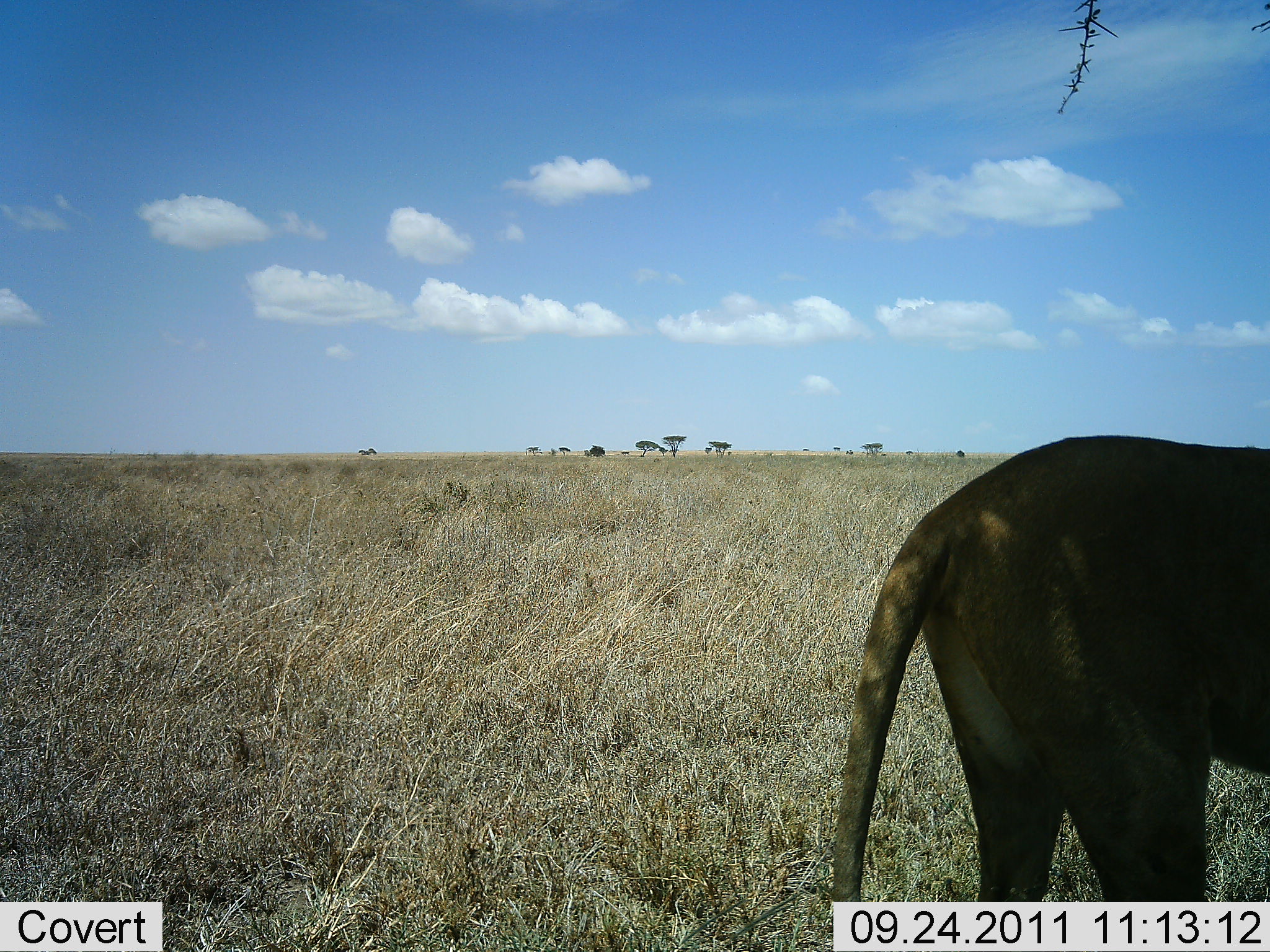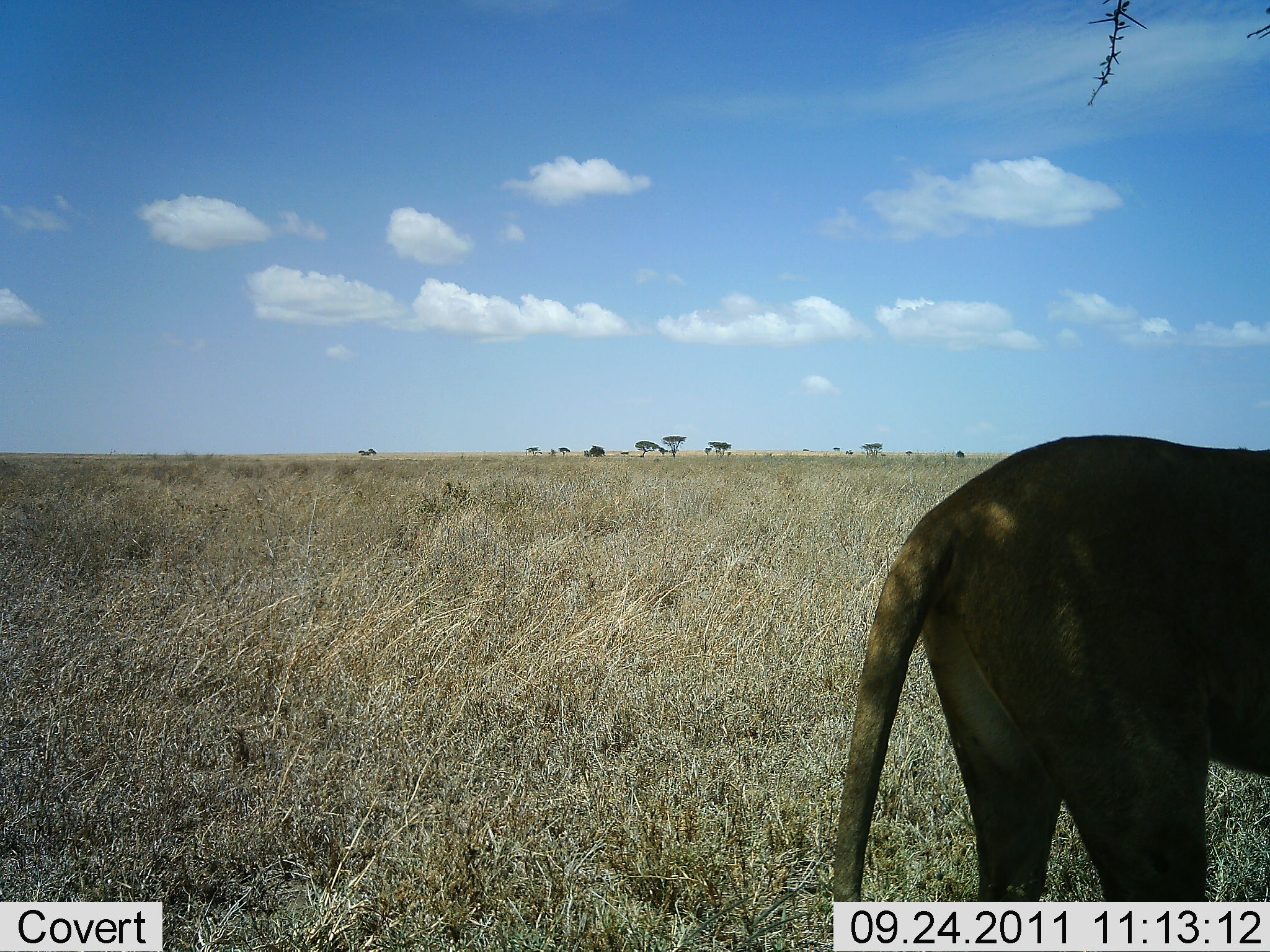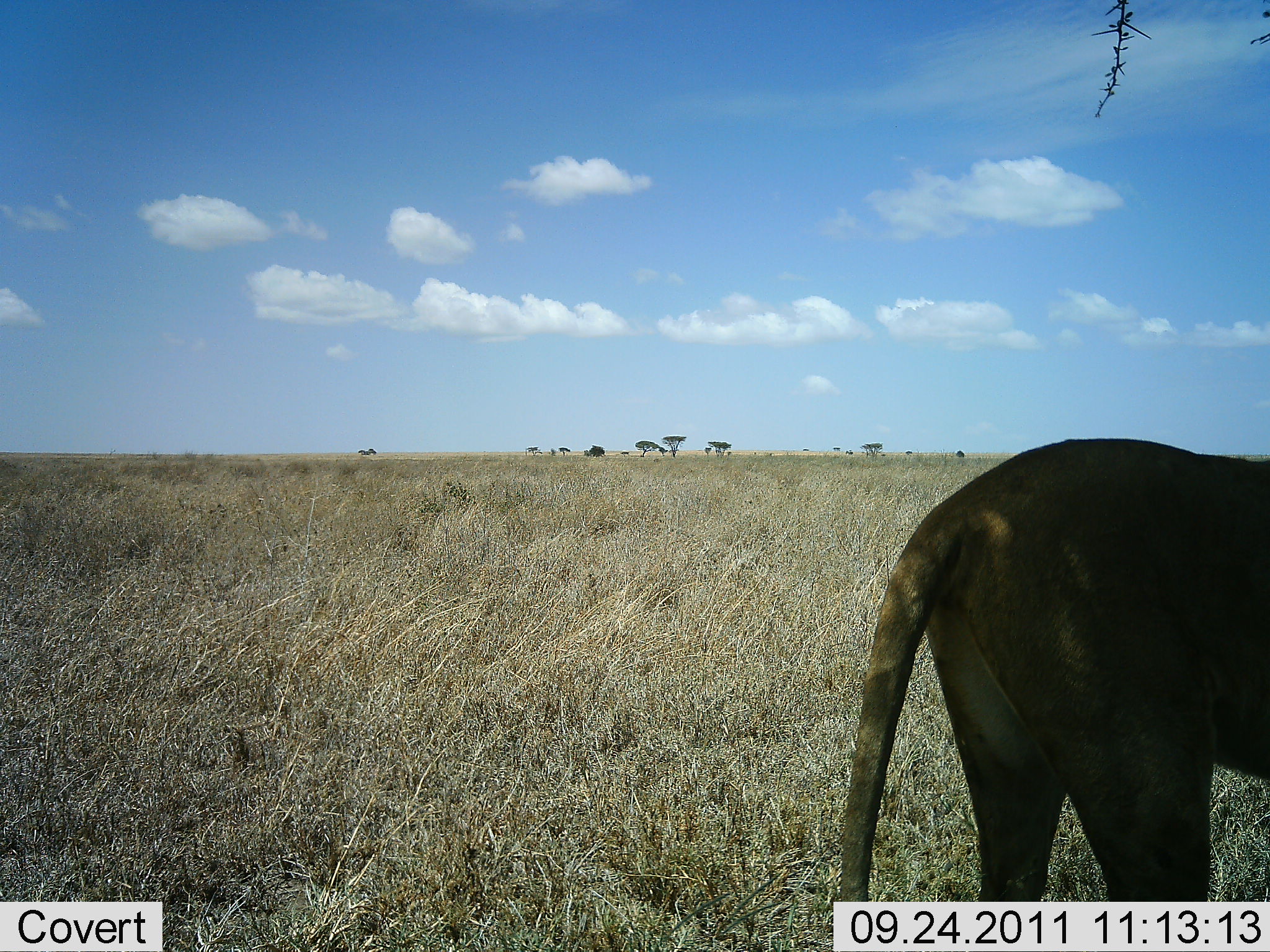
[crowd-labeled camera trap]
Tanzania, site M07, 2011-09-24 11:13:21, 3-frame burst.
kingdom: Animalia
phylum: Chordata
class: Mammalia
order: Carnivora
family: Felidae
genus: Panthera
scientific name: Panthera leo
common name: lion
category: lionfemale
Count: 1.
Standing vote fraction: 92%.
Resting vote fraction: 8%.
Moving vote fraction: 8%.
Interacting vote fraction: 0%.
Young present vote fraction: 8%.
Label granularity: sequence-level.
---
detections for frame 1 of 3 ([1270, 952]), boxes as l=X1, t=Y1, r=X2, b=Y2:
animal: l=825, t=434, r=1270, b=903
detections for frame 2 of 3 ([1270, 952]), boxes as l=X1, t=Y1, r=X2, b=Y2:
animal: l=835, t=434, r=1270, b=902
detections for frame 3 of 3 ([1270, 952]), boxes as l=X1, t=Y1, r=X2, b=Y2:
animal: l=840, t=437, r=1270, b=903